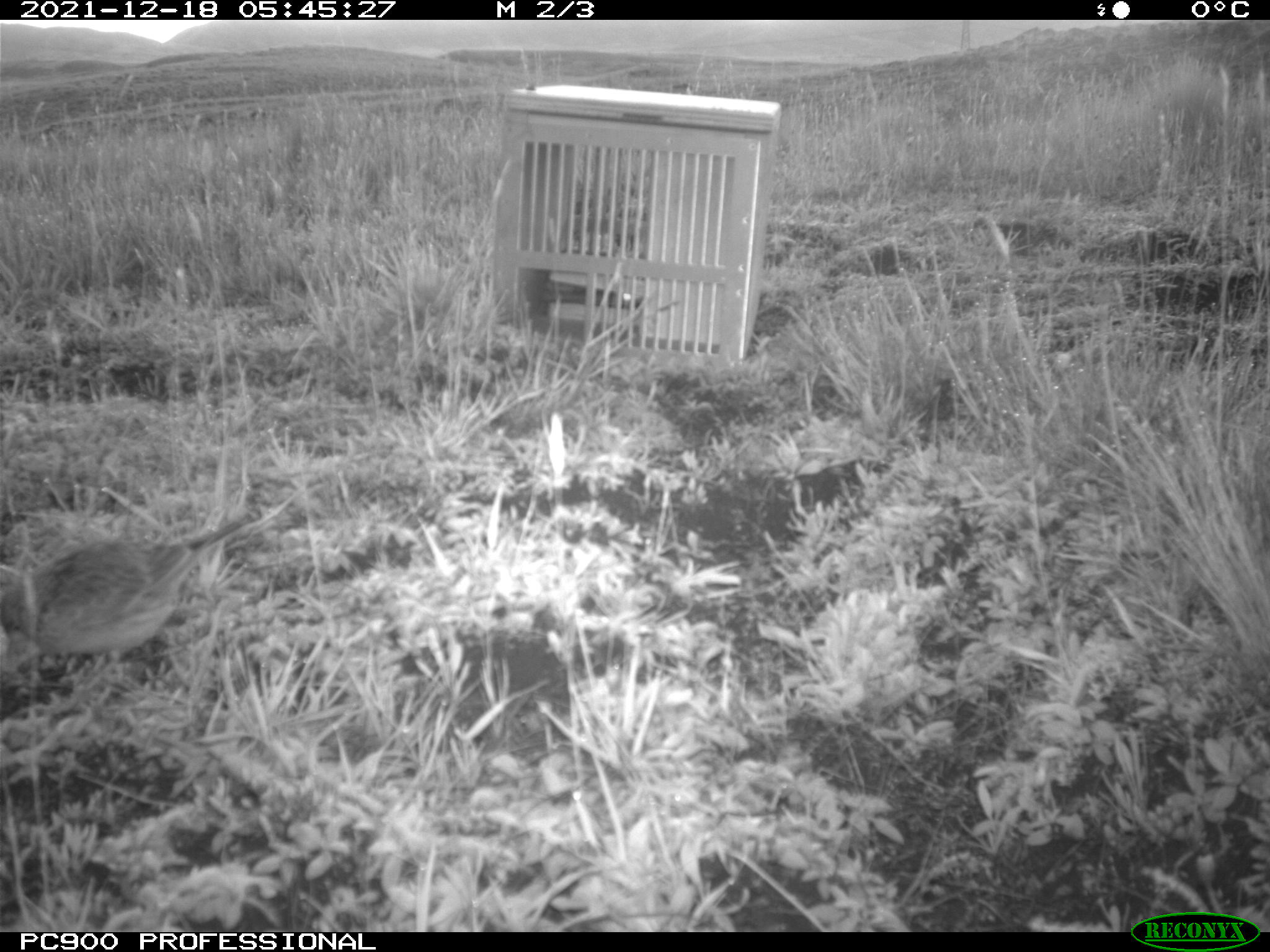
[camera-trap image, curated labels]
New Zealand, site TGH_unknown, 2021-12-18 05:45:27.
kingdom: Animalia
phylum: Chordata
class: Aves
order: Passeriformes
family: Motacillidae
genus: Anthus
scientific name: Anthus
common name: pipit